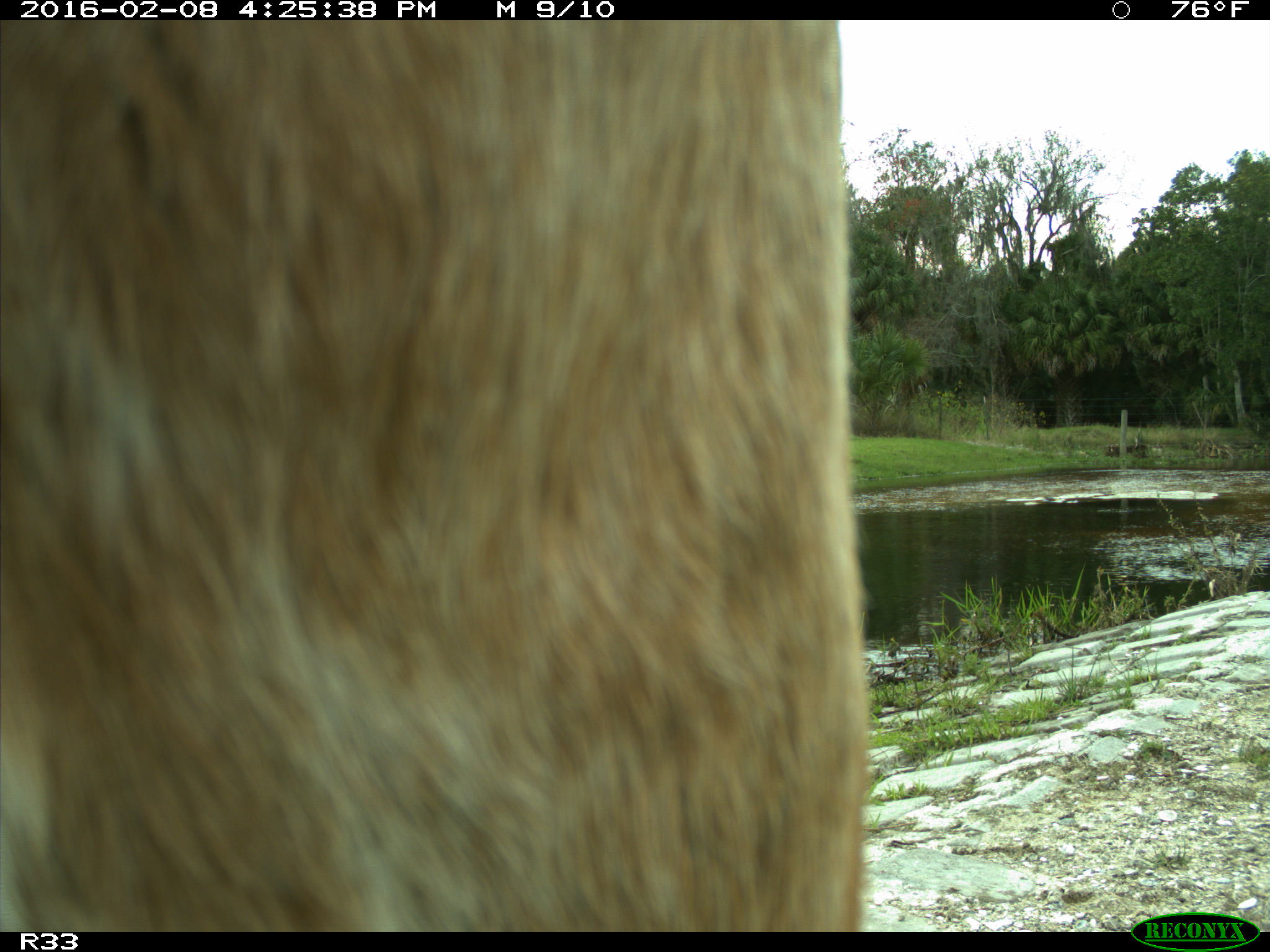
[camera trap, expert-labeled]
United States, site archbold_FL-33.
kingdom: Animalia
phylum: Chordata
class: Mammalia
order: Artiodactyla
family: Bovidae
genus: Bos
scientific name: Bos taurus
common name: domestic cow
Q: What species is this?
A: Bos taurus (domestic cow).